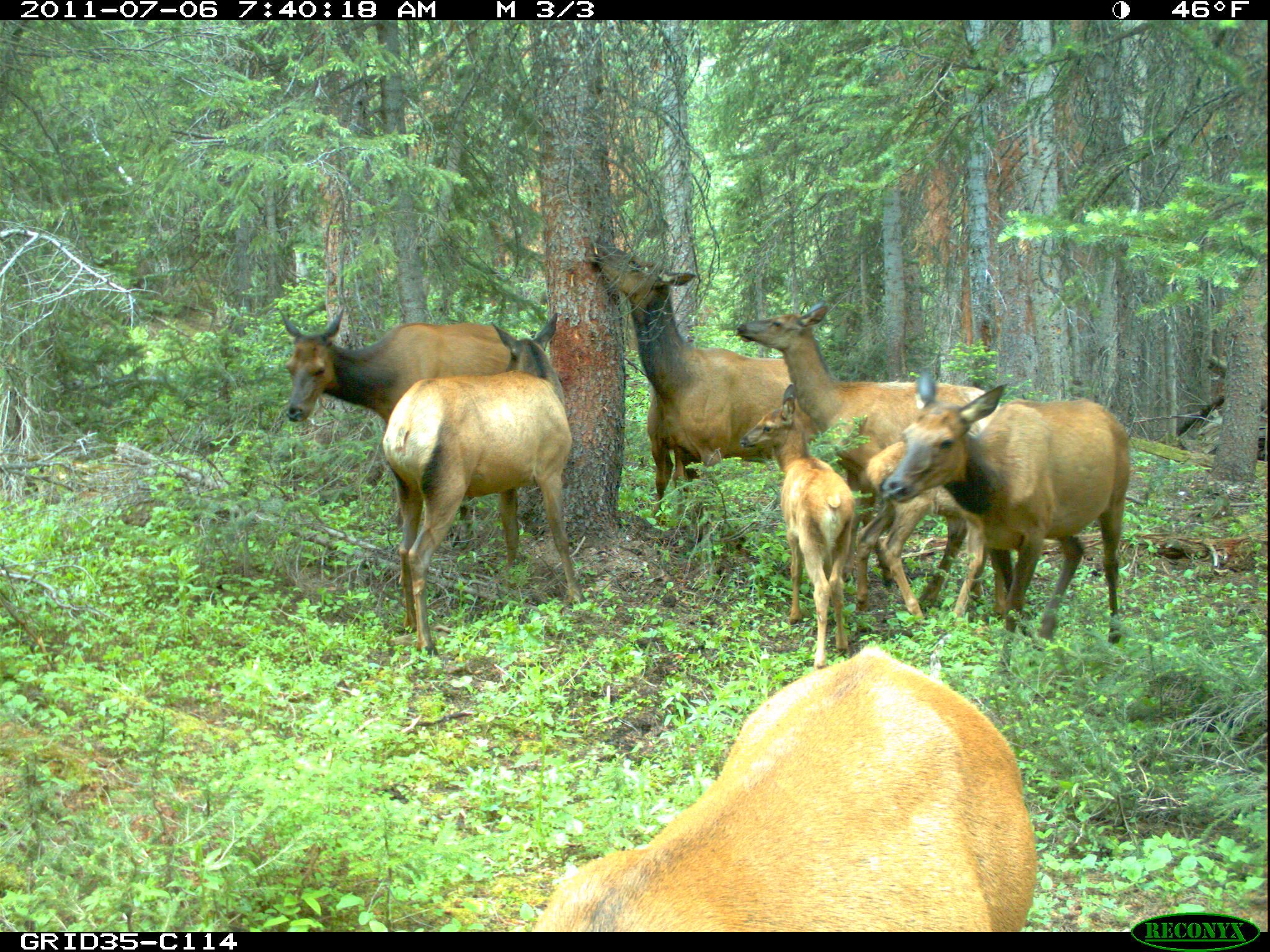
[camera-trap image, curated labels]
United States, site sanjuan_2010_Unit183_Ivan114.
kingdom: Animalia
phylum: Chordata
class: Mammalia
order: Artiodactyla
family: Cervidae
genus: Cervus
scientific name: Cervus elaphus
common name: red deer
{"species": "Cervus elaphus (red deer)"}